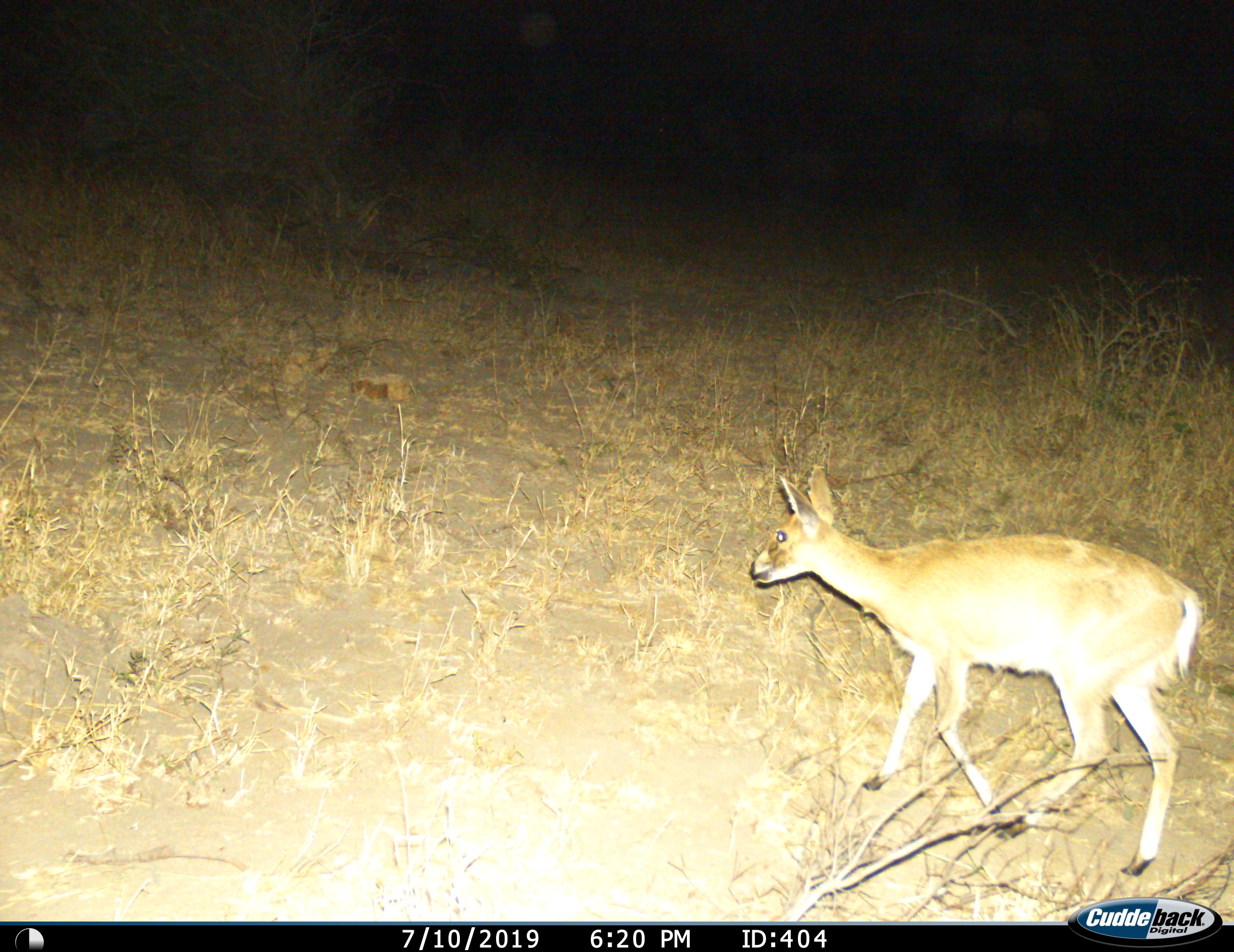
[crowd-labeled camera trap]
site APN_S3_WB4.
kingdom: Animalia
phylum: Chordata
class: Mammalia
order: Artiodactyla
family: Bovidae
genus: Sylvicapra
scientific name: Sylvicapra grimmia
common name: common duiker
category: duikercommongrey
Duikercommongrey (common duiker) (Sylvicapra grimmia), count 1. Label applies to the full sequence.